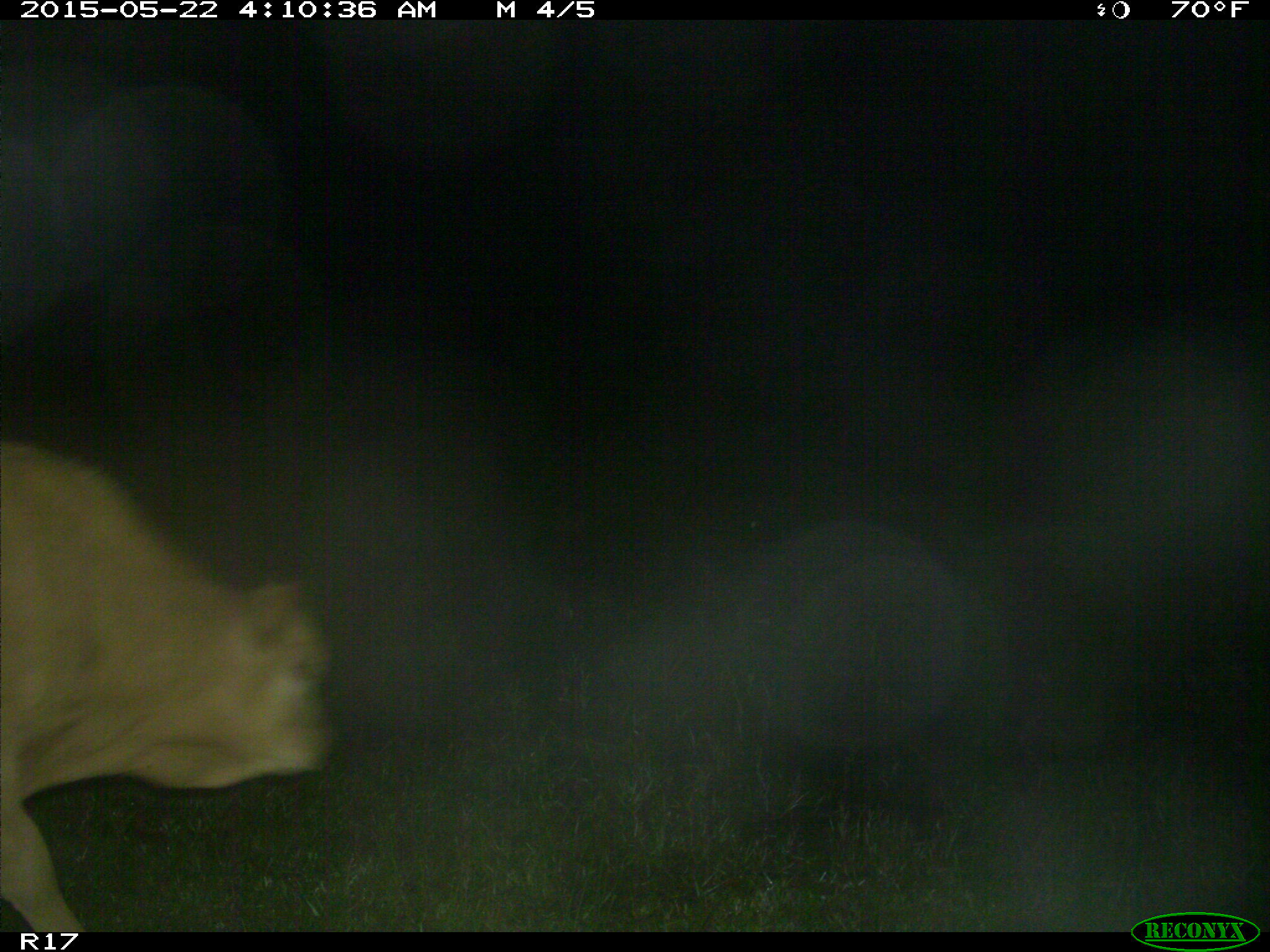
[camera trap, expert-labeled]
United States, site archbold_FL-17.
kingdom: Animalia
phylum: Chordata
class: Mammalia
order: Artiodactyla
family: Bovidae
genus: Bos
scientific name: Bos taurus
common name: domestic cow